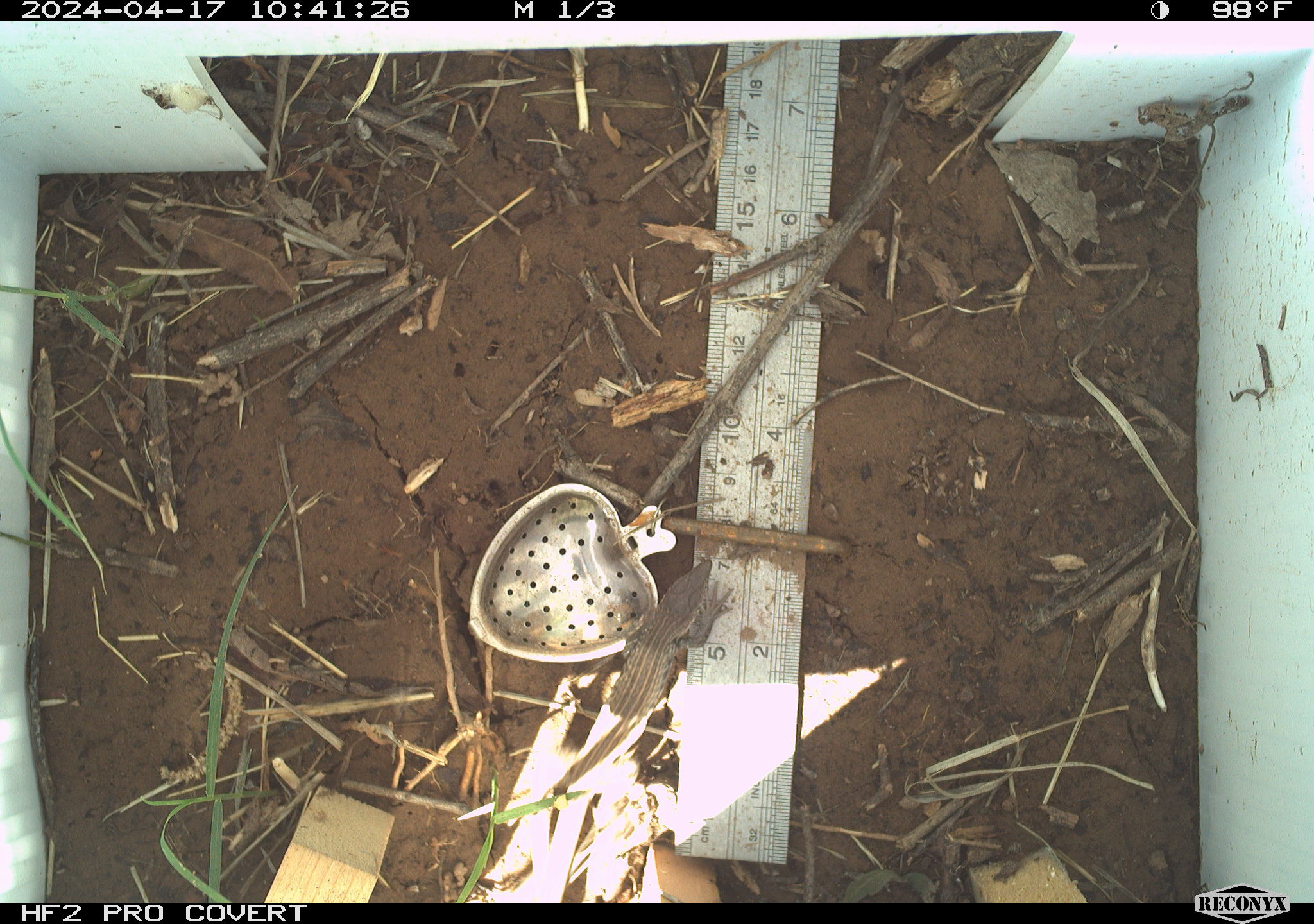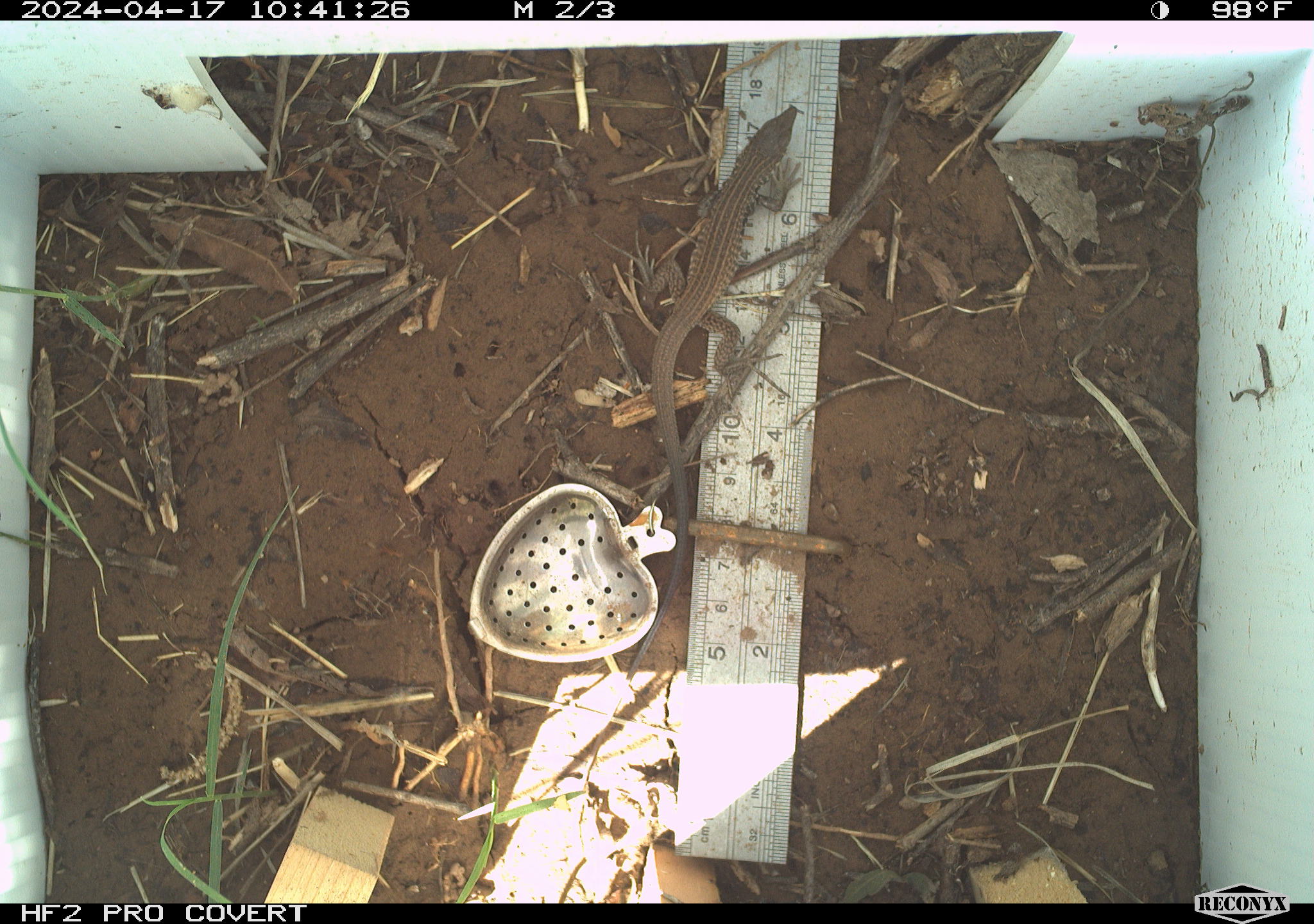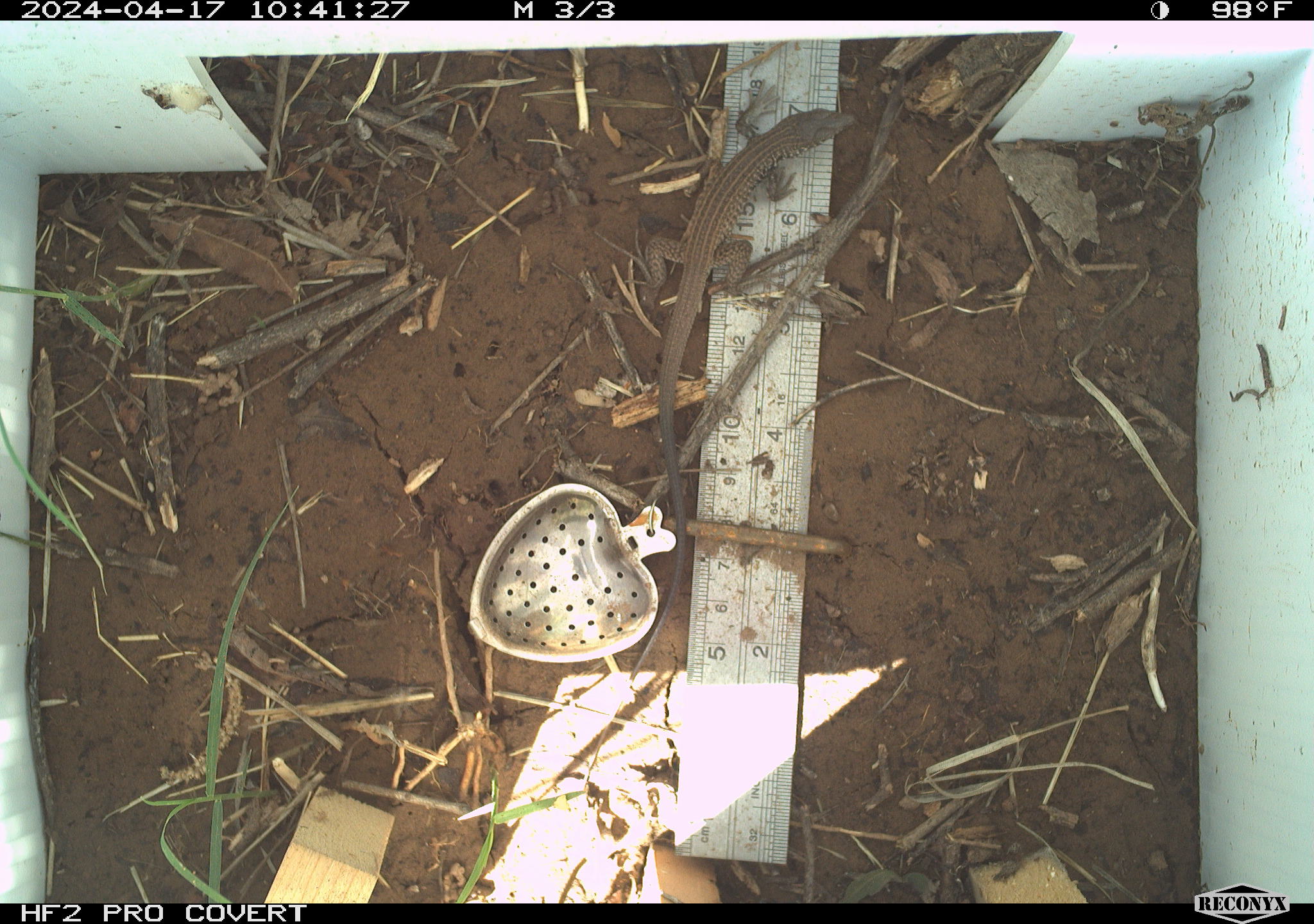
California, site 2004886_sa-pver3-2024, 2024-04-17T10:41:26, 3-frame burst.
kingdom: Animalia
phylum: Chordata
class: Reptilia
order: Squamata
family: Teiidae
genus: Aspidoscelis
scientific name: Aspidoscelis tigris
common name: western whiptail